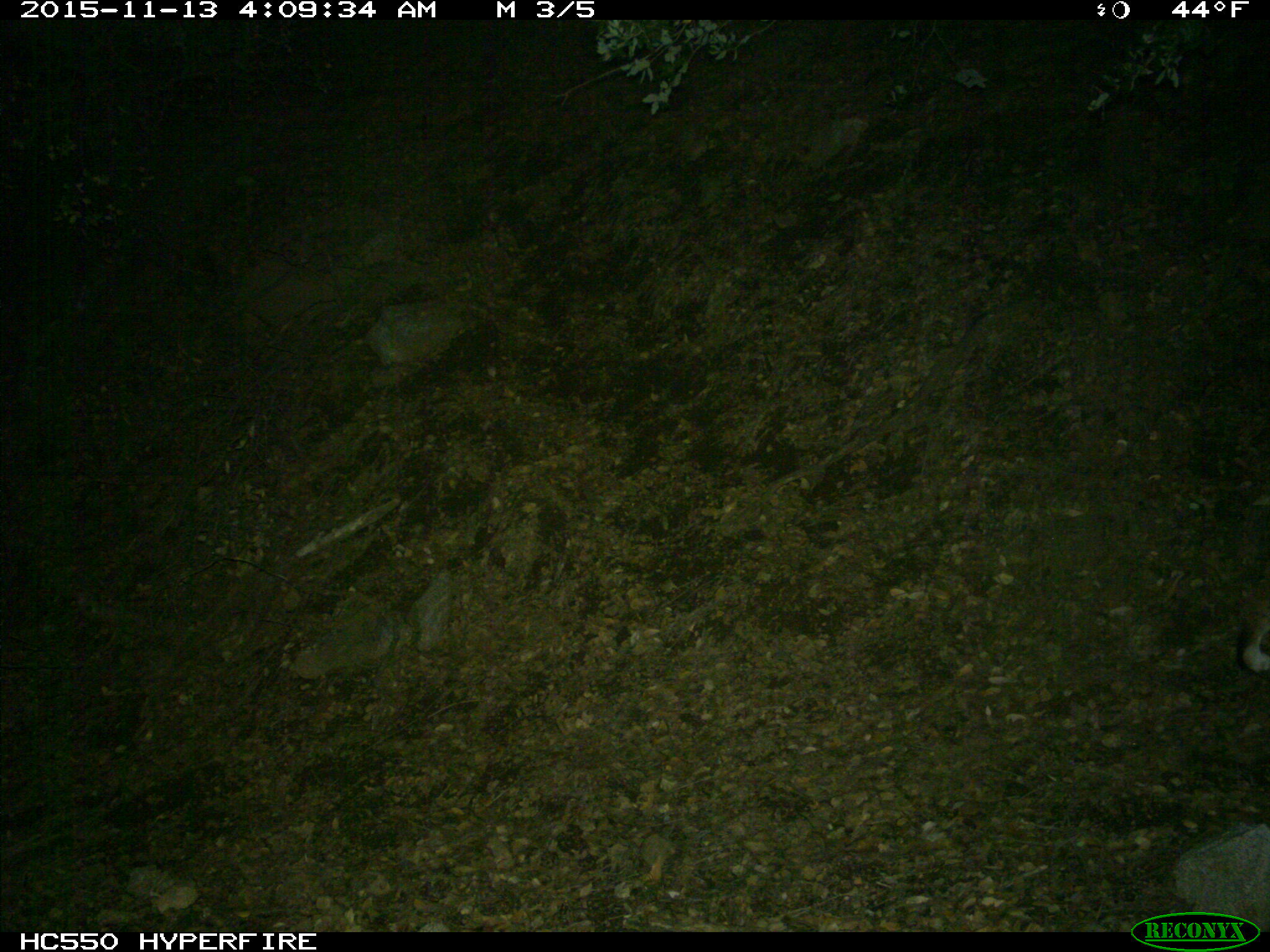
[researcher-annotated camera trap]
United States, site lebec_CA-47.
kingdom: Animalia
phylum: Chordata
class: Mammalia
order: Carnivora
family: Felidae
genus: Lynx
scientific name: Lynx rufus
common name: bobcat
Lynx rufus (bobcat).